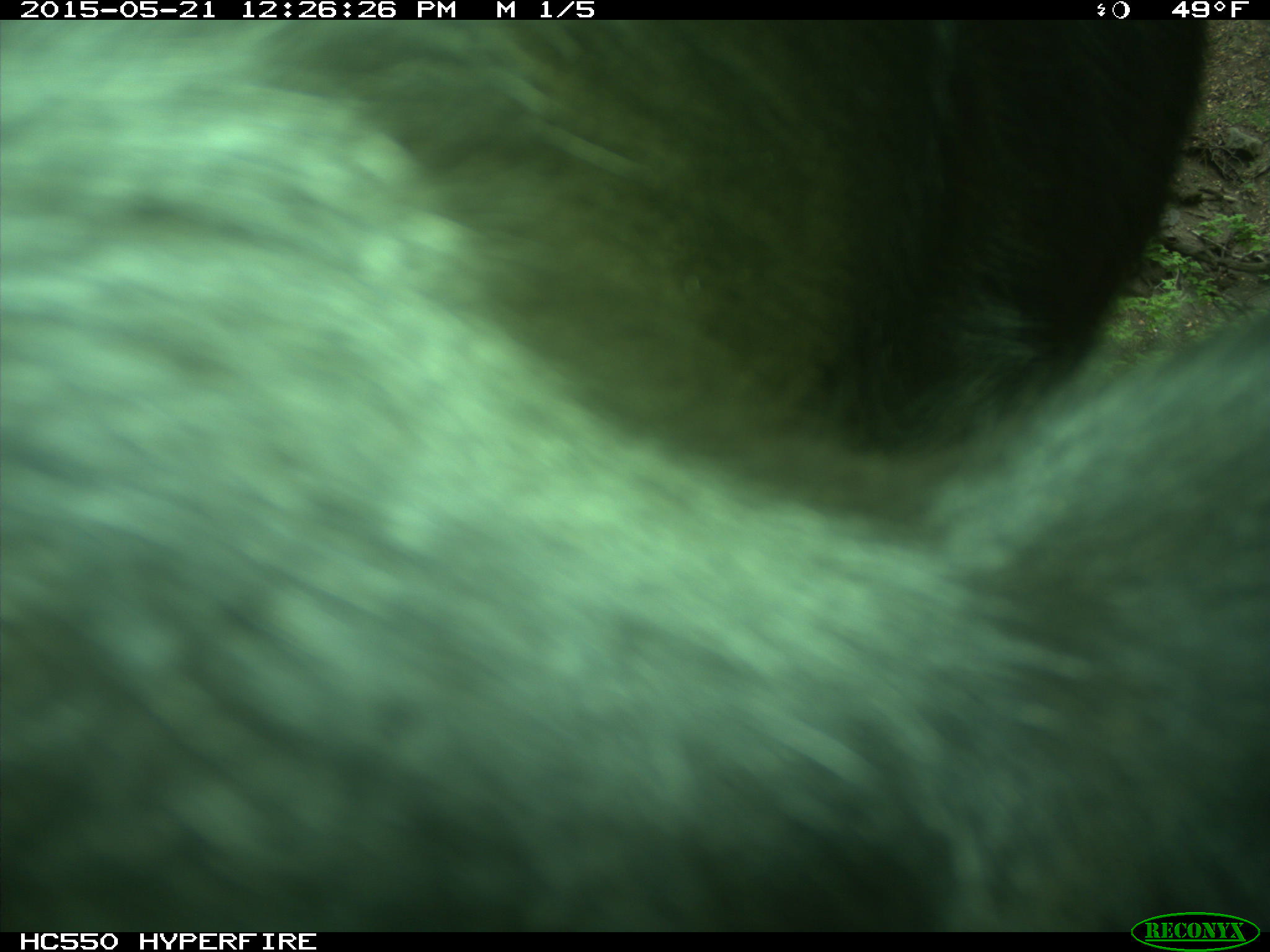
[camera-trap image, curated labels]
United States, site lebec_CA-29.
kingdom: Animalia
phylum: Chordata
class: Mammalia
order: Artiodactyla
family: Bovidae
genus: Bos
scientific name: Bos taurus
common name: domestic cow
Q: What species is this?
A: Bos taurus (domestic cow).